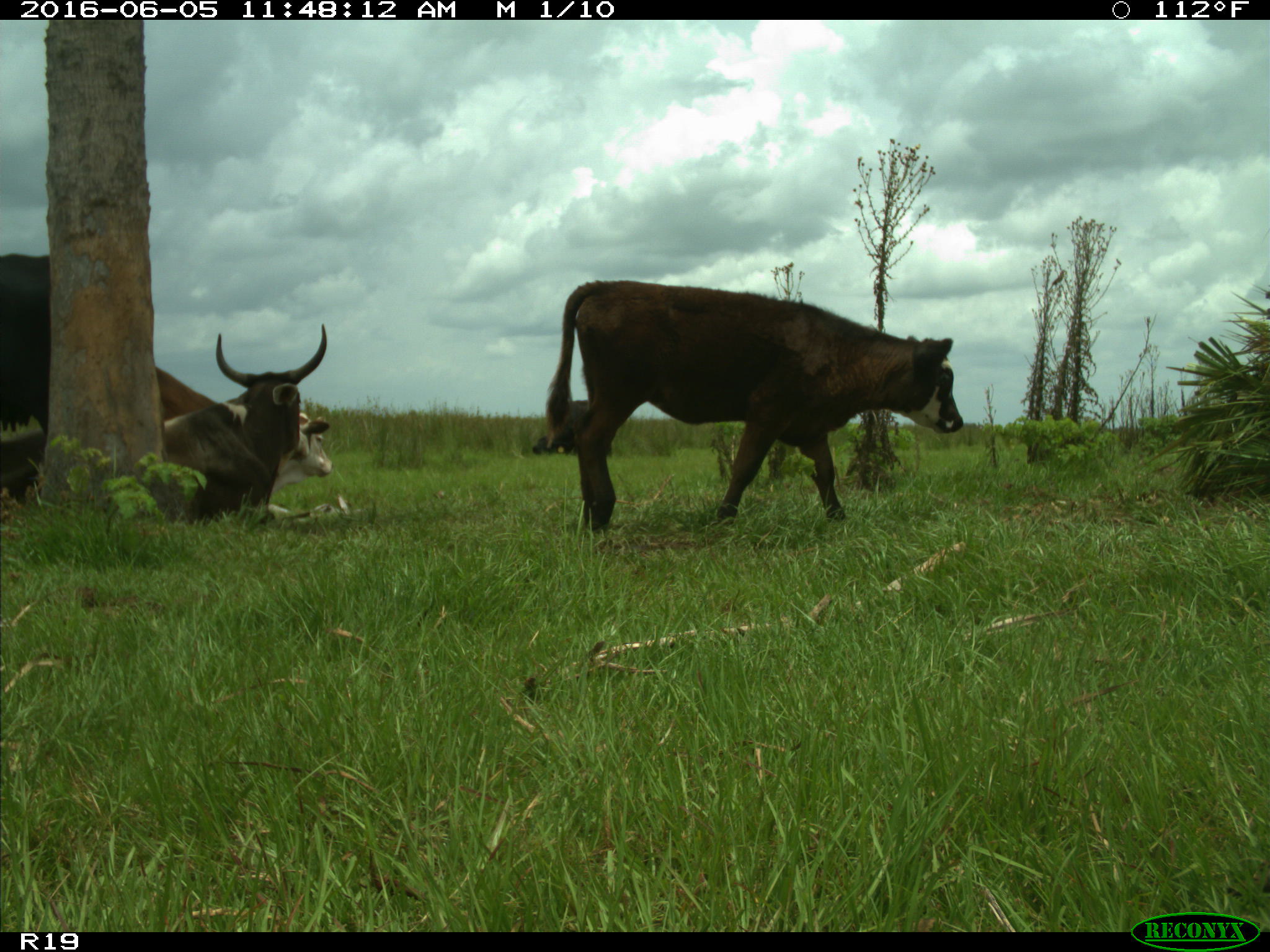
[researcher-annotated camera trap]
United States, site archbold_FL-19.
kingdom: Animalia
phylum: Chordata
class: Mammalia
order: Artiodactyla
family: Bovidae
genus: Bos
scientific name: Bos taurus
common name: domestic cow